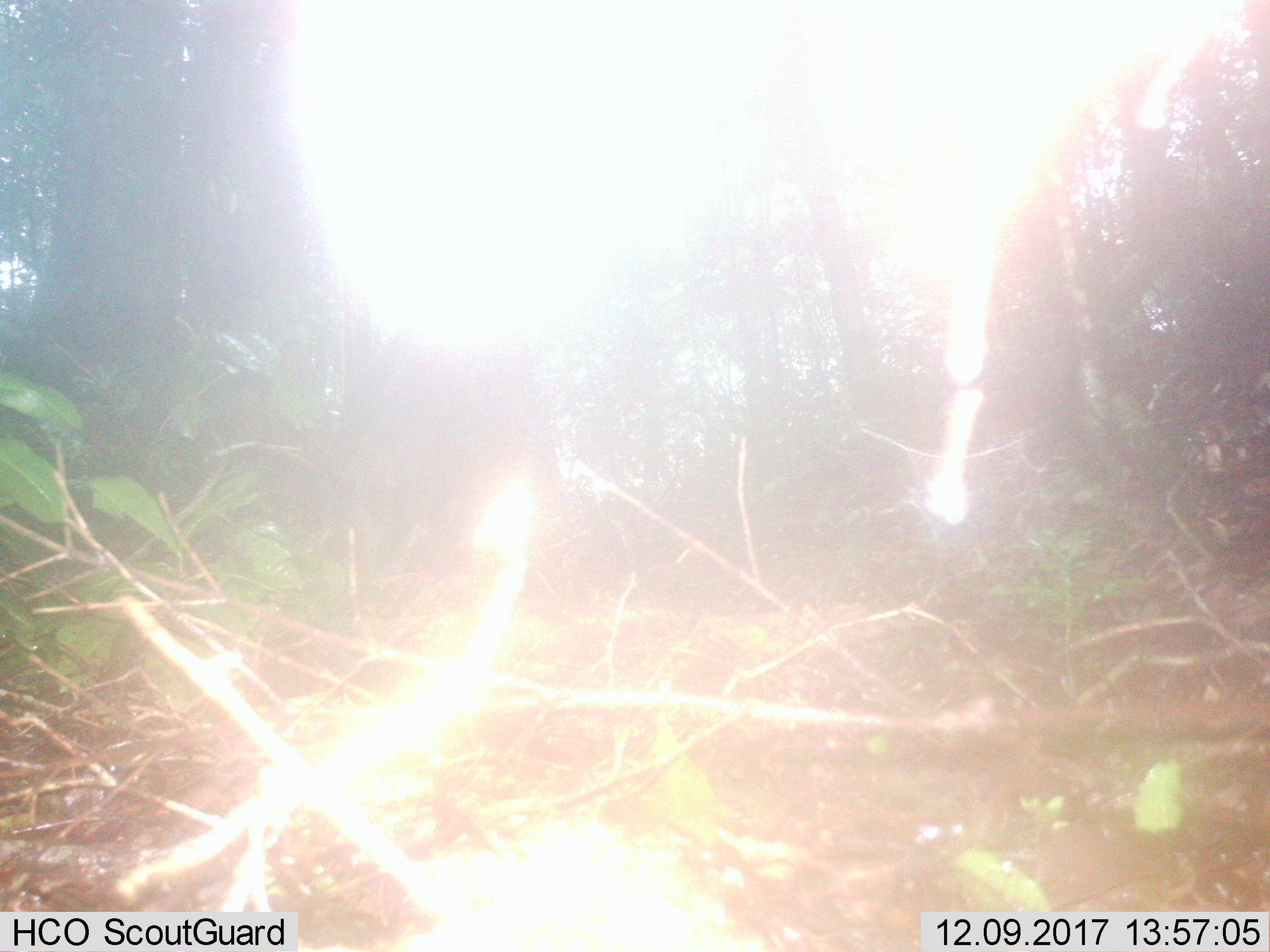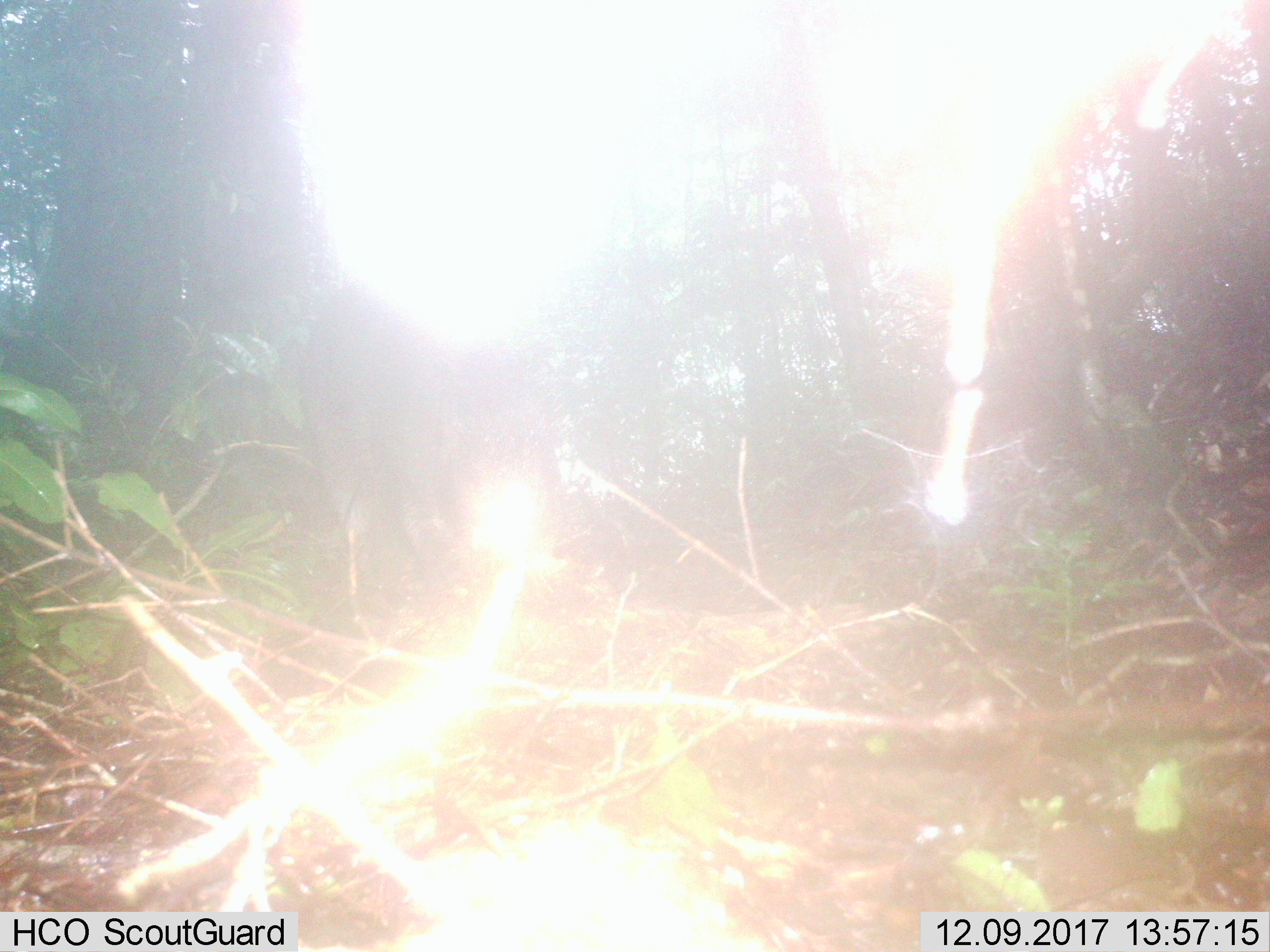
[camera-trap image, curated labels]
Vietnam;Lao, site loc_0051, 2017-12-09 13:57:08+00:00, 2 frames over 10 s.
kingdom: Animalia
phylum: Chordata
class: Mammalia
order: Artiodactyla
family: Suidae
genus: Sus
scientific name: Sus scrofa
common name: eurasian wild pig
Eurasian wild pig (Sus scrofa). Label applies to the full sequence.